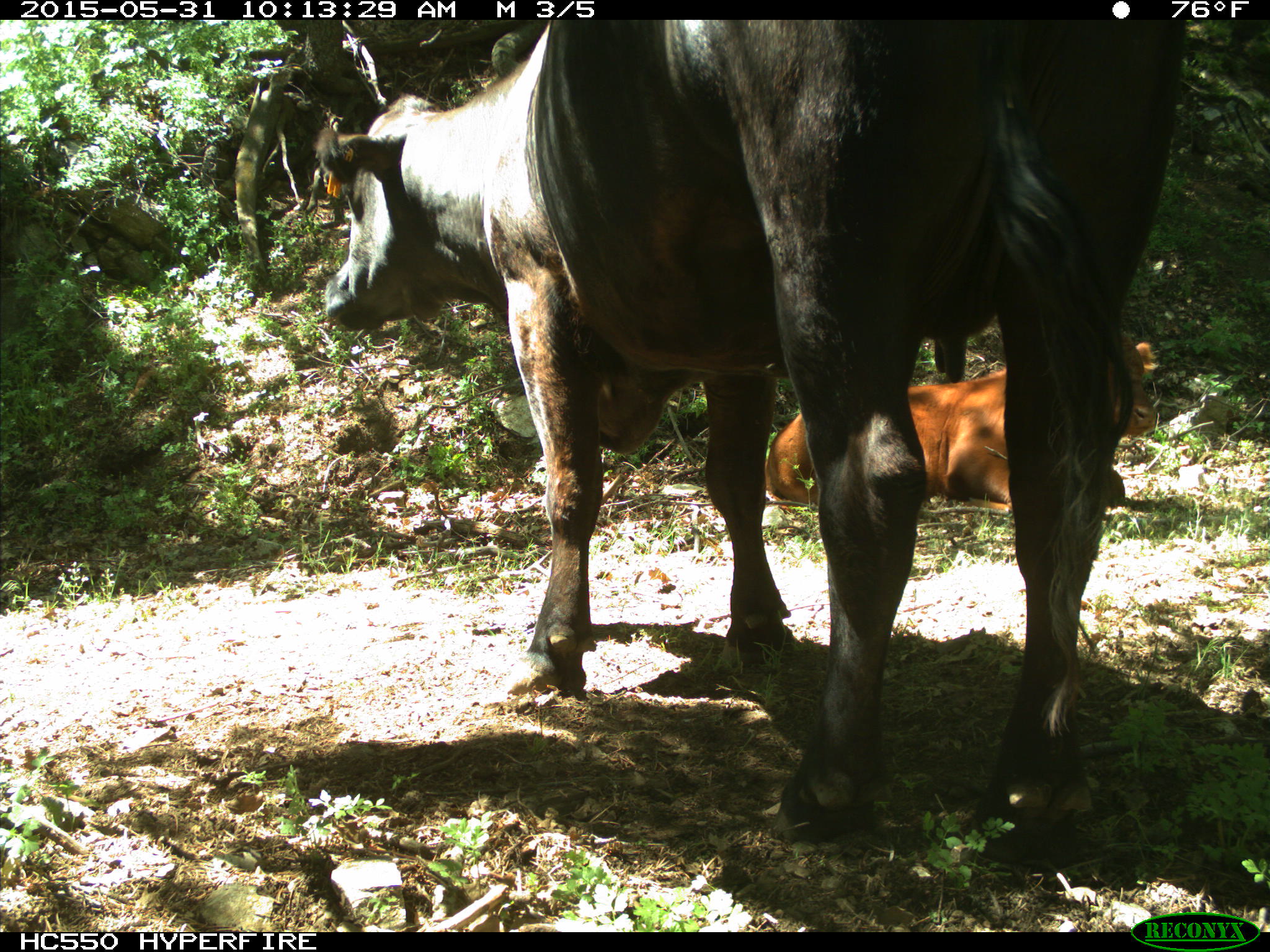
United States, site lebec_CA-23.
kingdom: Animalia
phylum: Chordata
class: Mammalia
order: Artiodactyla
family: Bovidae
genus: Bos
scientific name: Bos taurus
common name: domestic cow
Bos taurus (domestic cow).